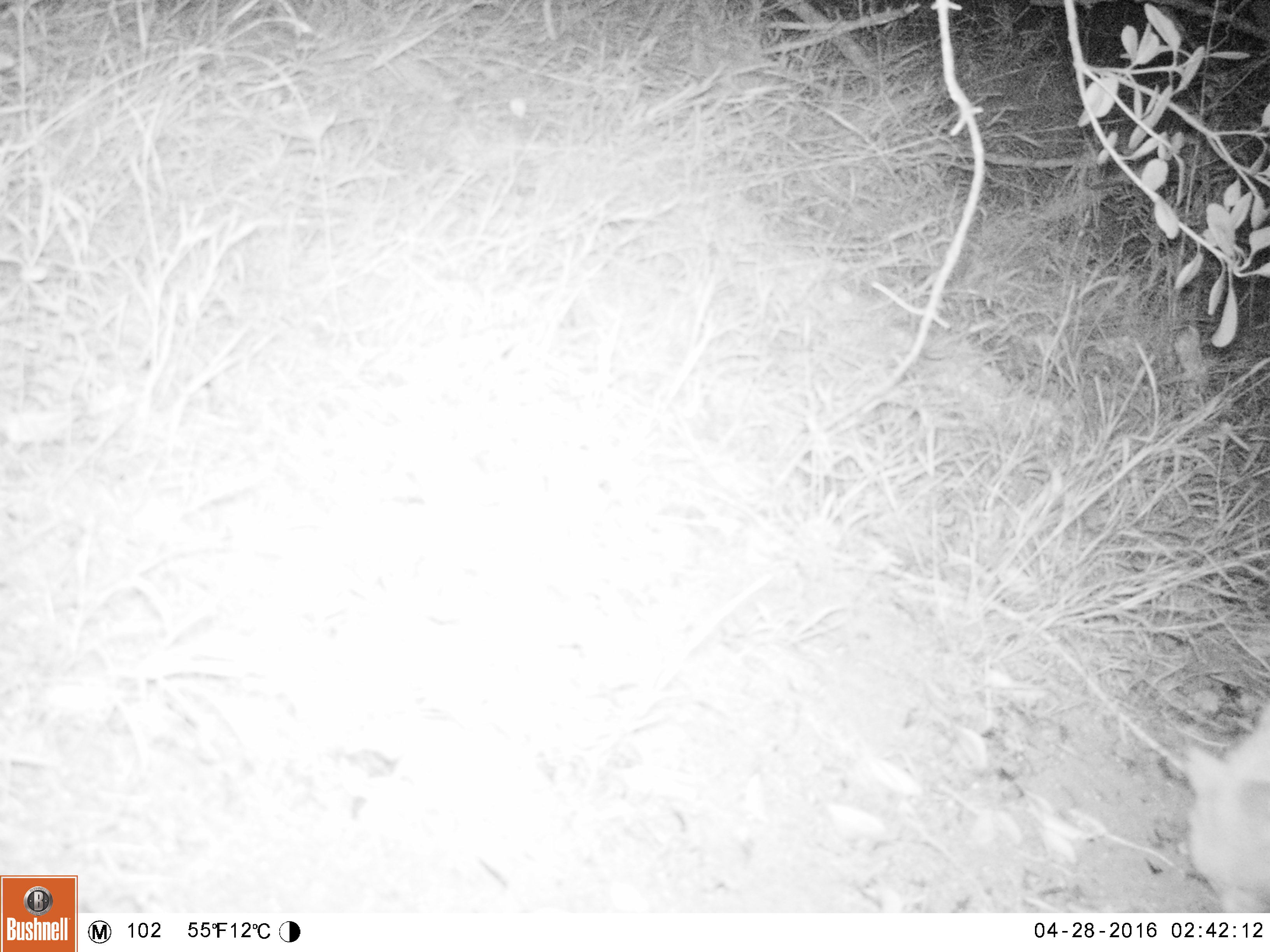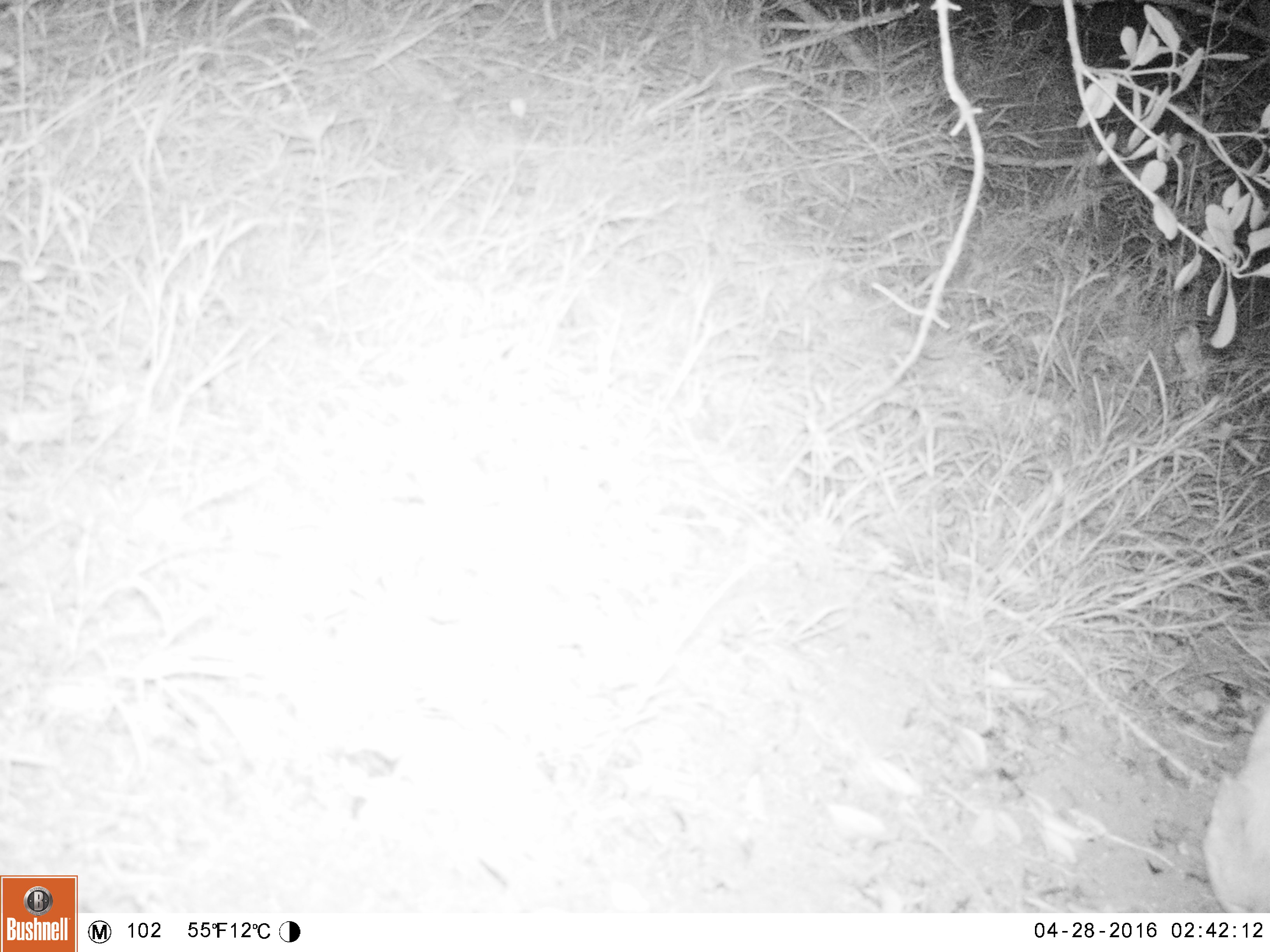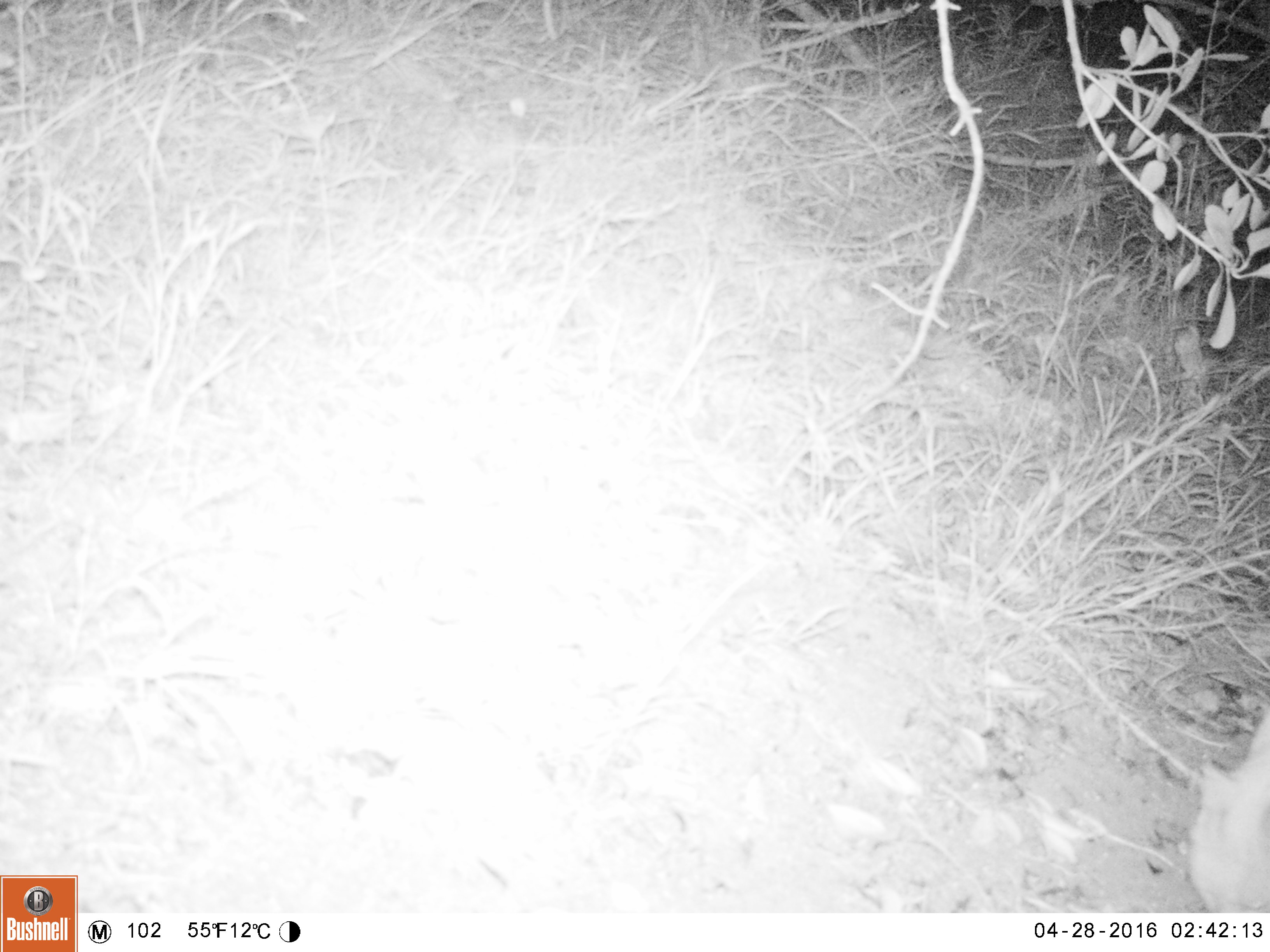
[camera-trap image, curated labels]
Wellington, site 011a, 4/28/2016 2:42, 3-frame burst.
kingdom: Animalia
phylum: Chordata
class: Mammalia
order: Carnivora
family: Felidae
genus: Felis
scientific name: Felis catus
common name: cat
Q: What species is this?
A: Cat (Felis catus).